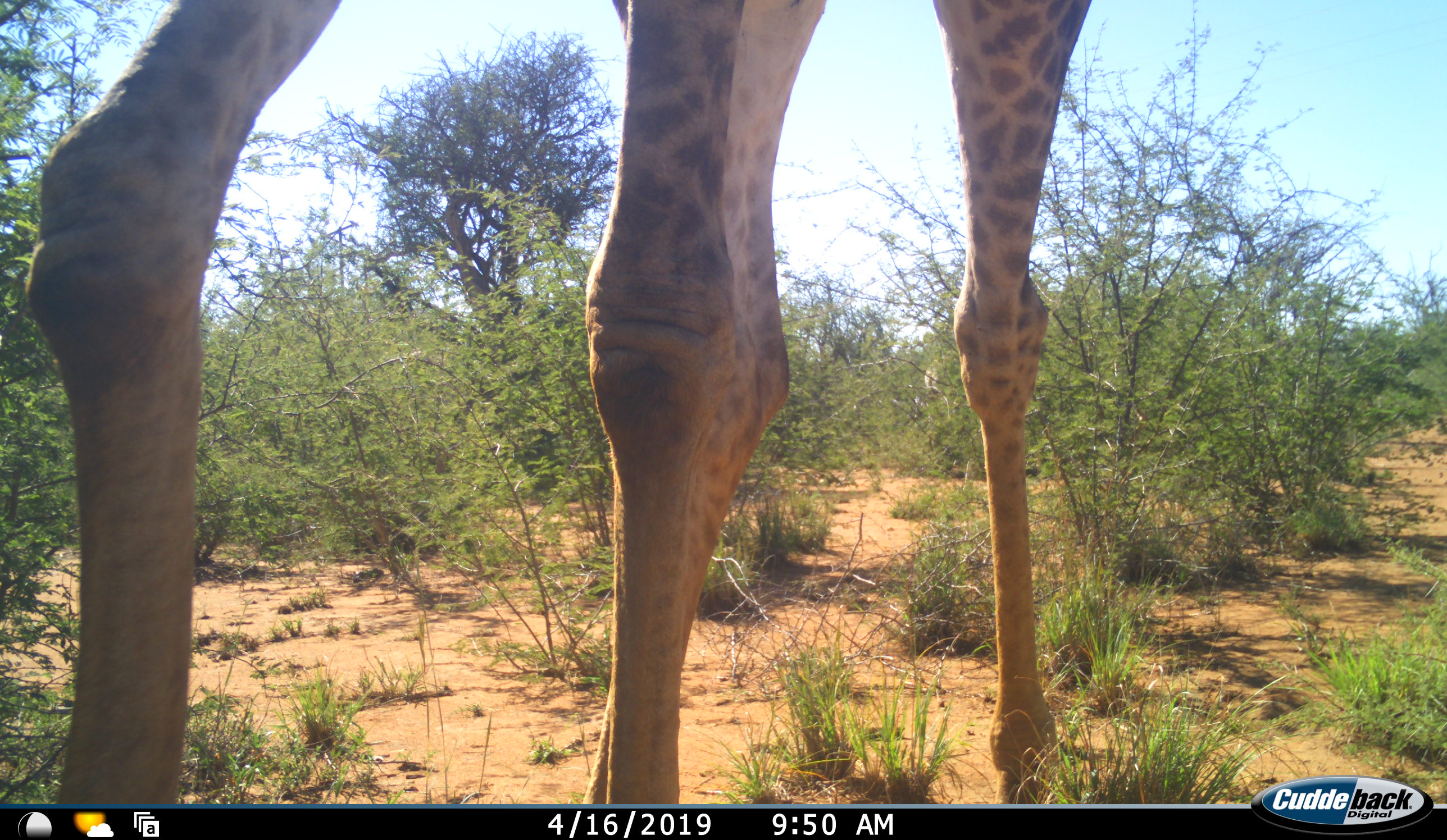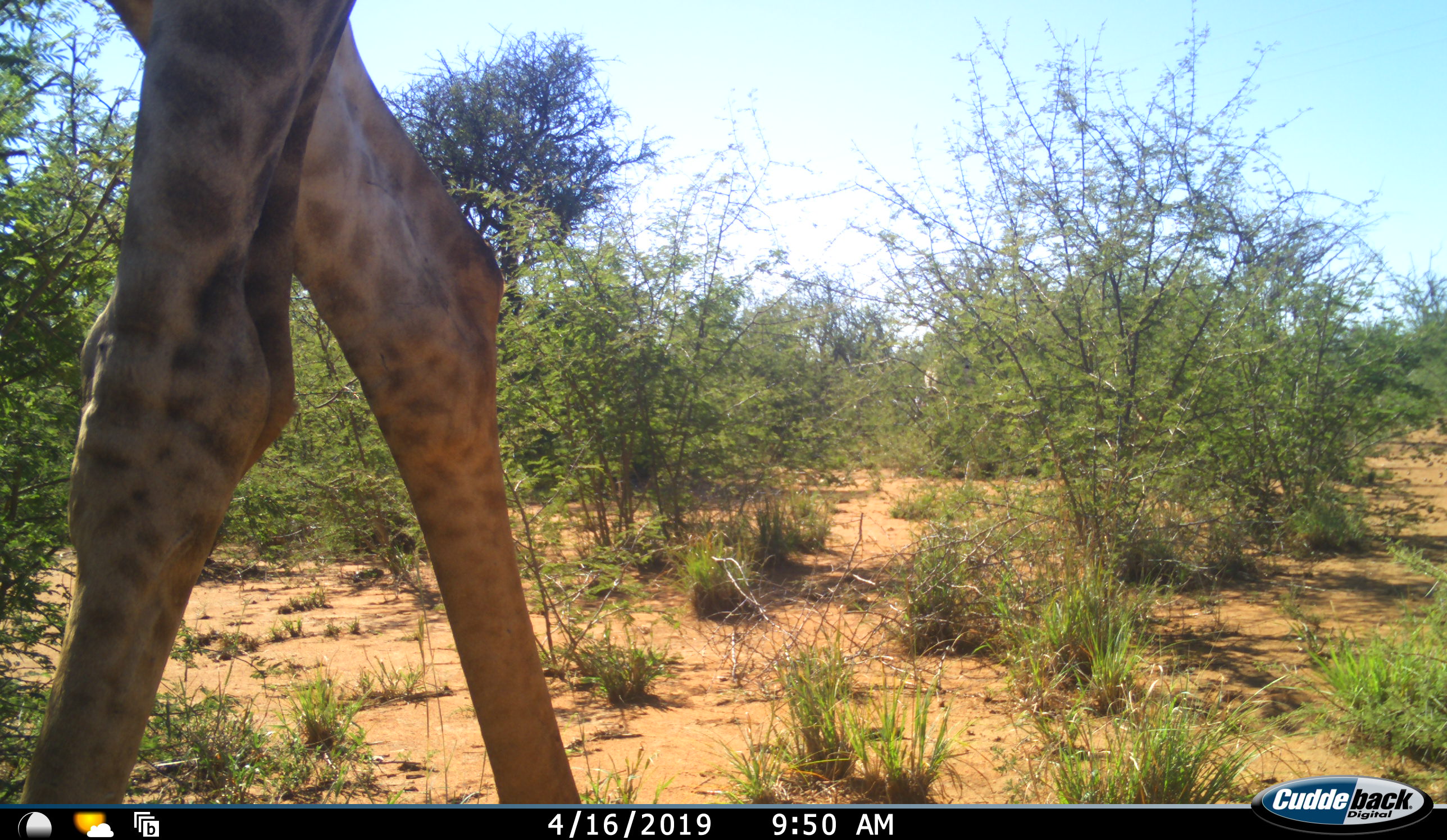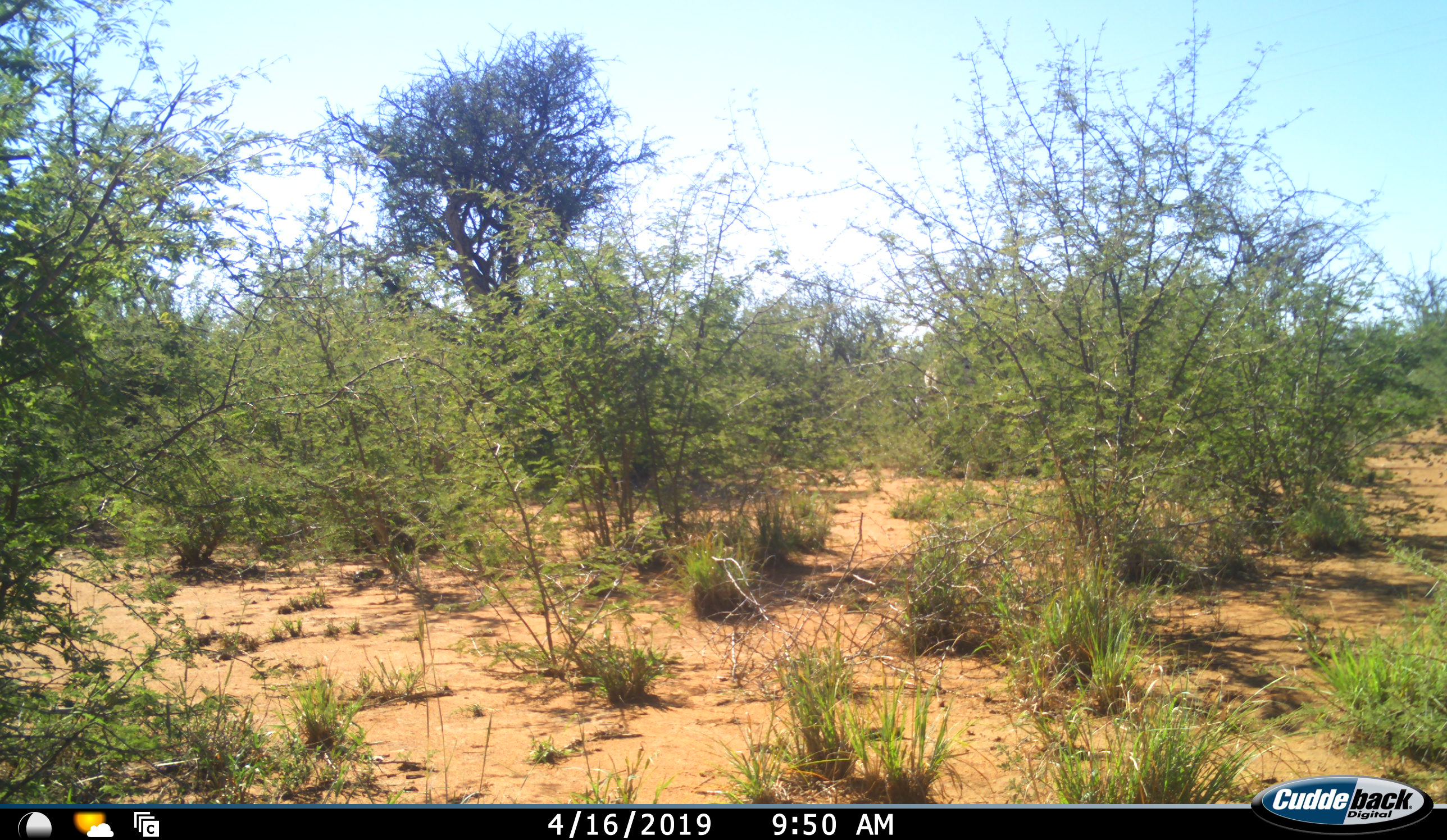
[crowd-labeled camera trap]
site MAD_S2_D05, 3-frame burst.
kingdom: Animalia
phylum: Chordata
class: Mammalia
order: Artiodactyla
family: Giraffidae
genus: Giraffa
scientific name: Giraffa camelopardalis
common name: giraffe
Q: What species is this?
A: Giraffe (Giraffa camelopardalis).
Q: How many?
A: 1.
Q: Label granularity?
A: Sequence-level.